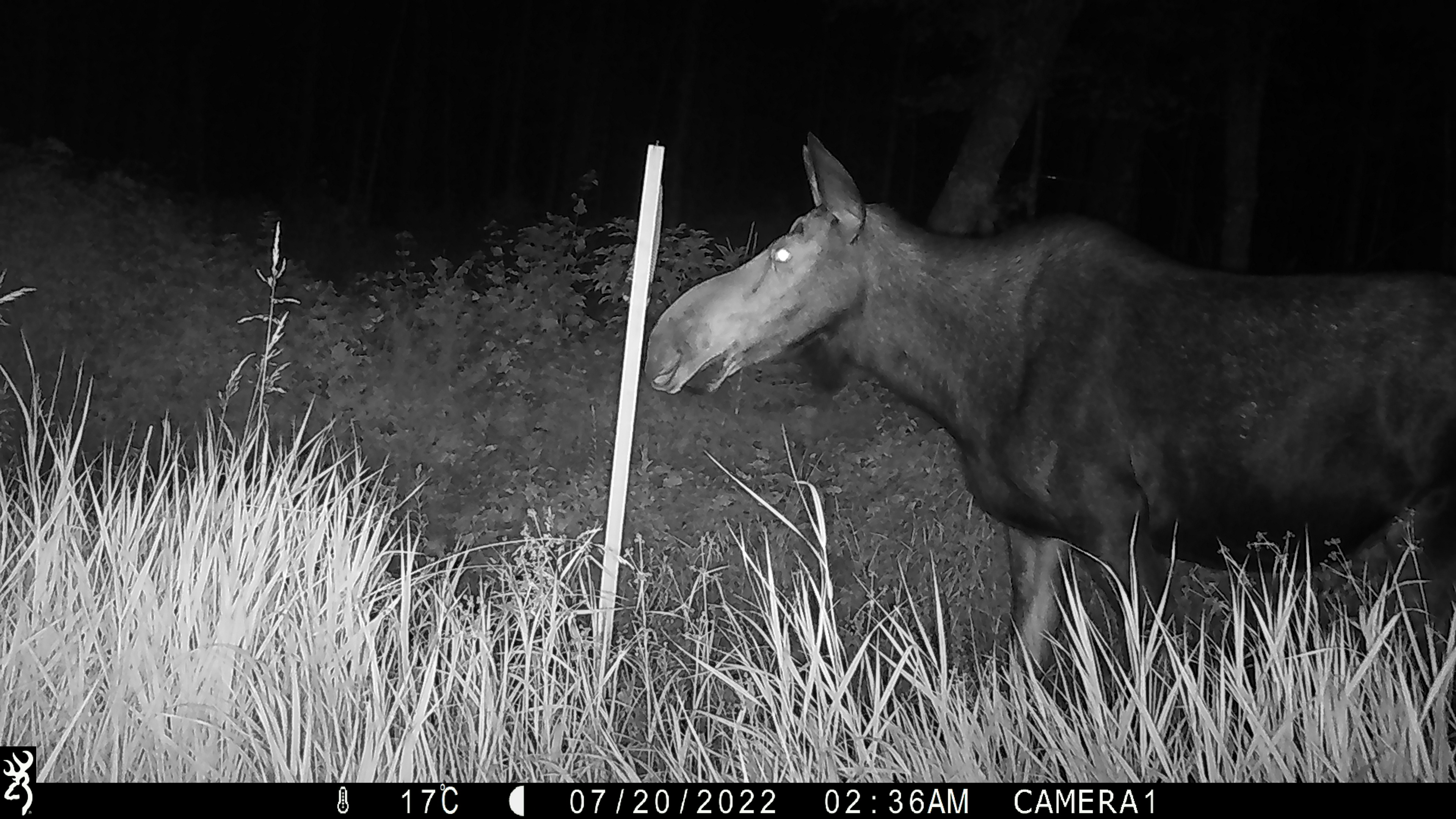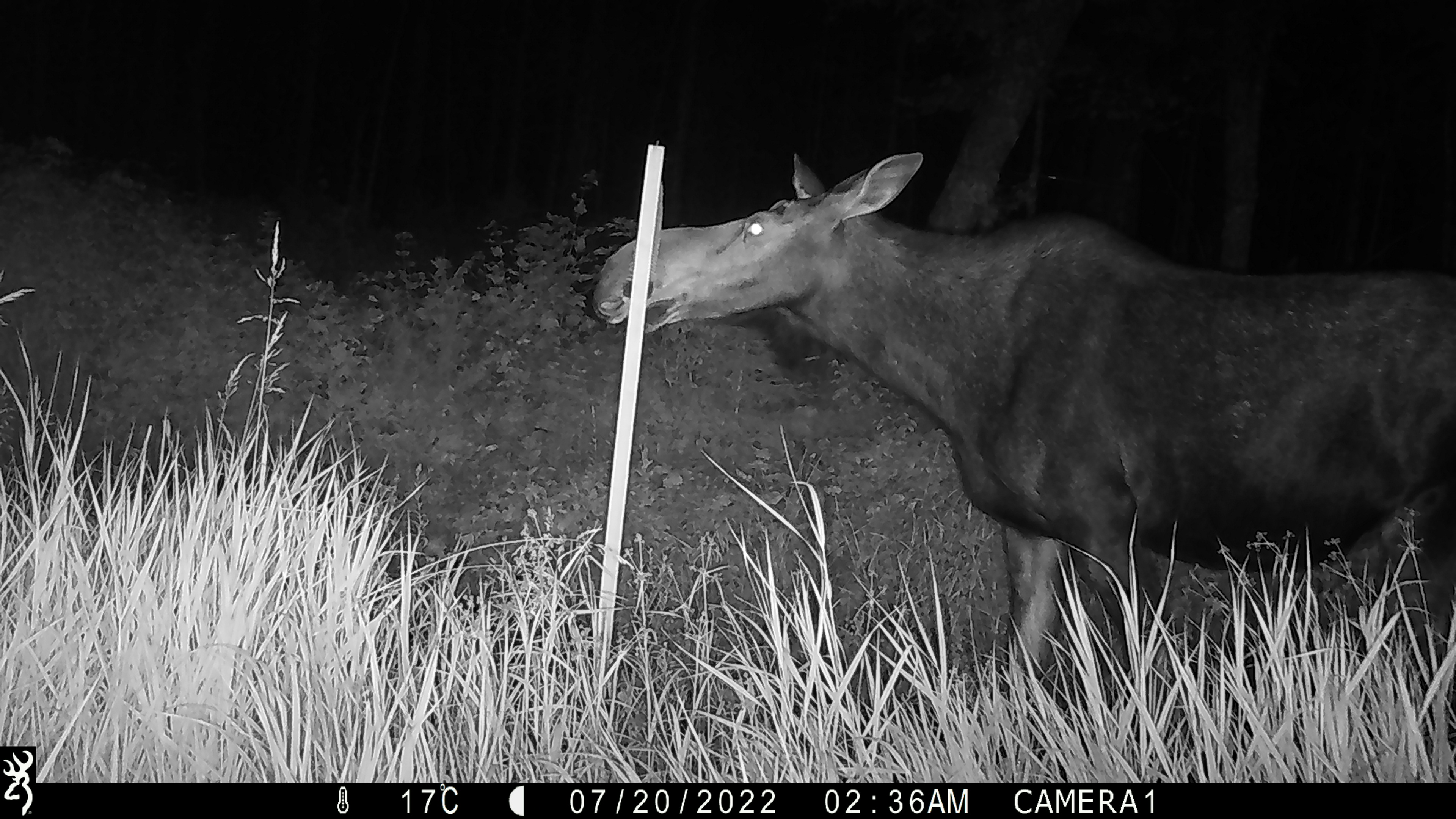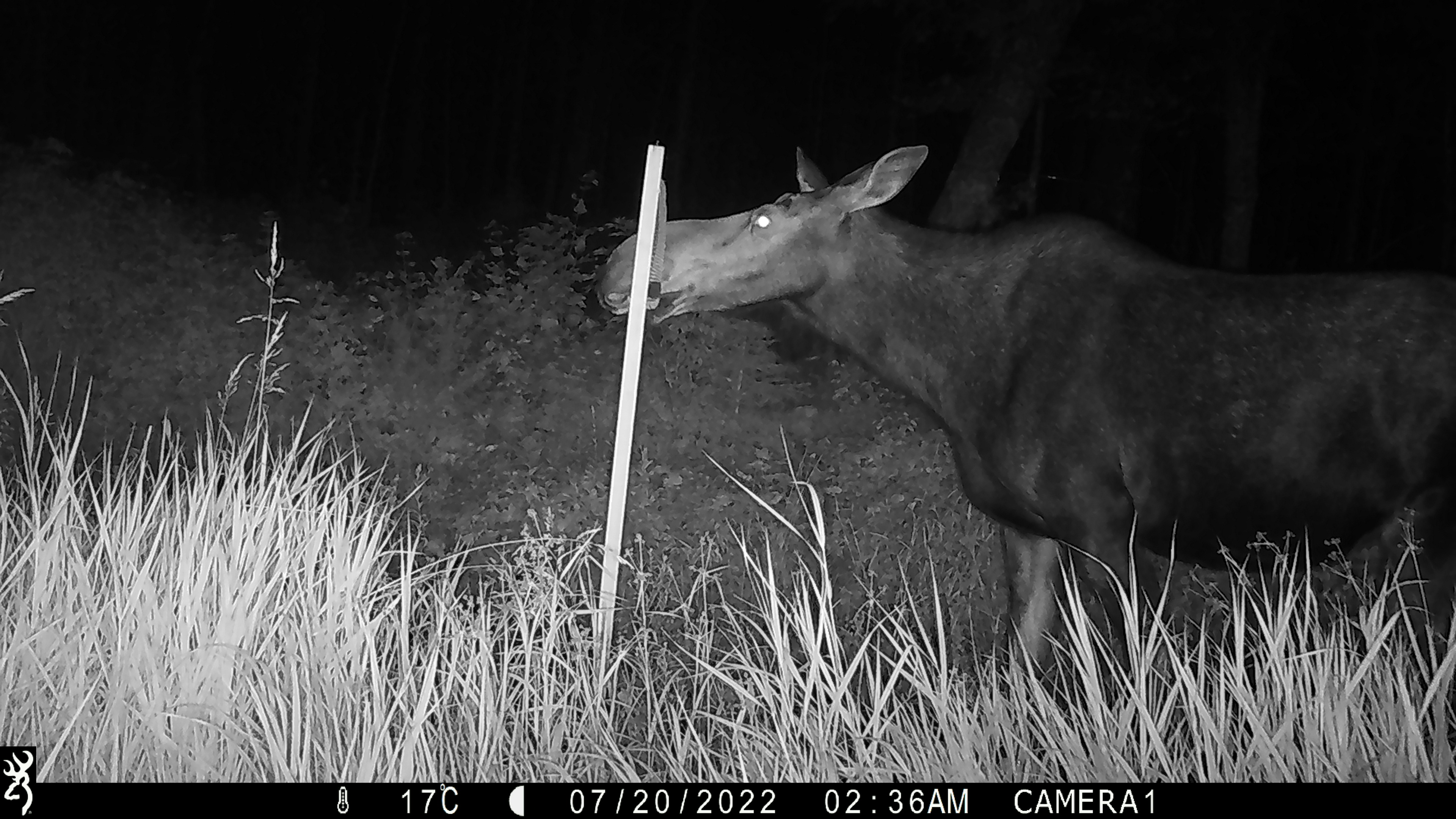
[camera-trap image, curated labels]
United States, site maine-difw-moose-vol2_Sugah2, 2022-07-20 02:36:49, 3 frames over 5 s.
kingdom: Animalia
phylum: Chordata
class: Mammalia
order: Artiodactyla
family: Cervidae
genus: Alces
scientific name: Alces alces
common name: moose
Moose (Alces alces).